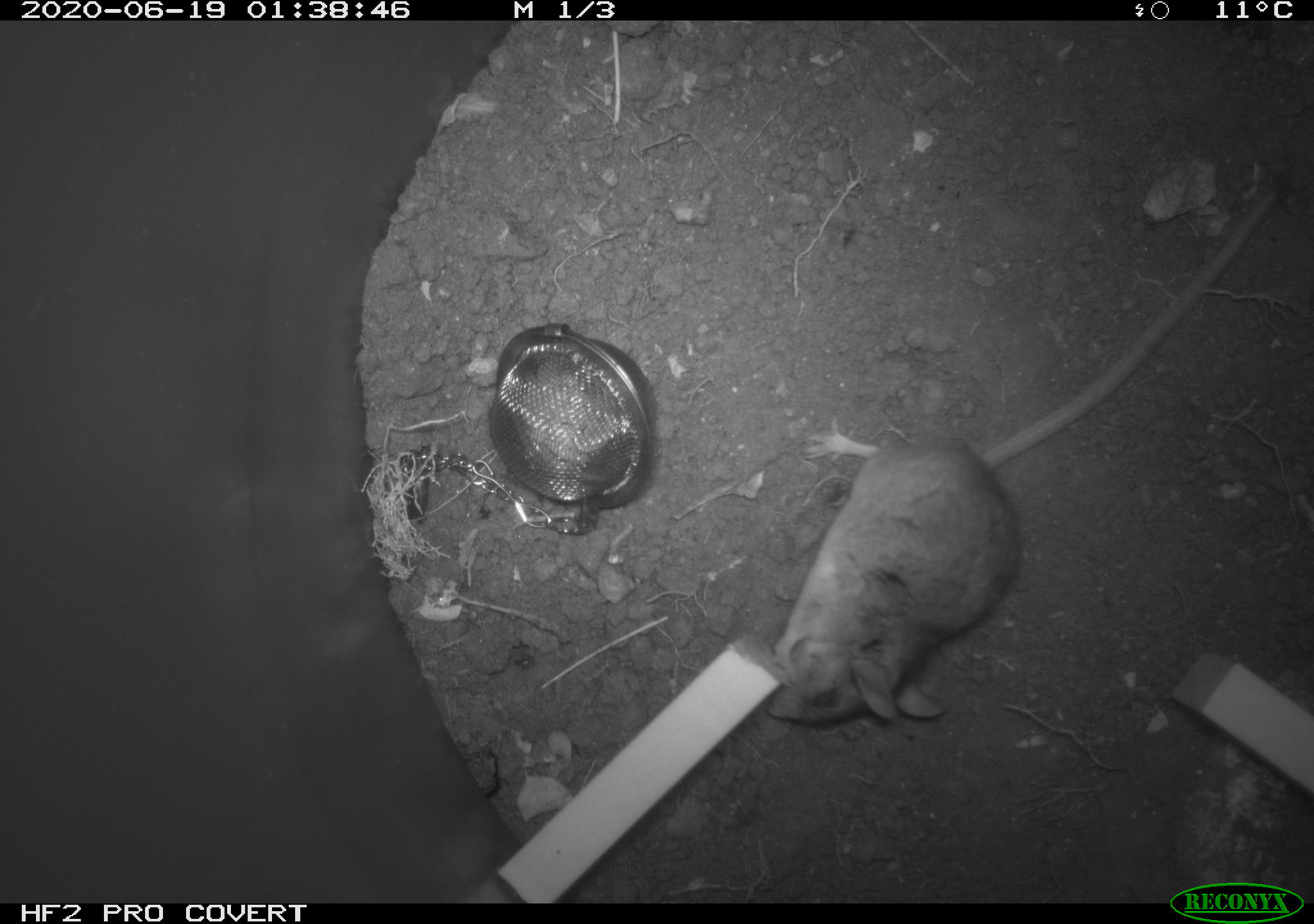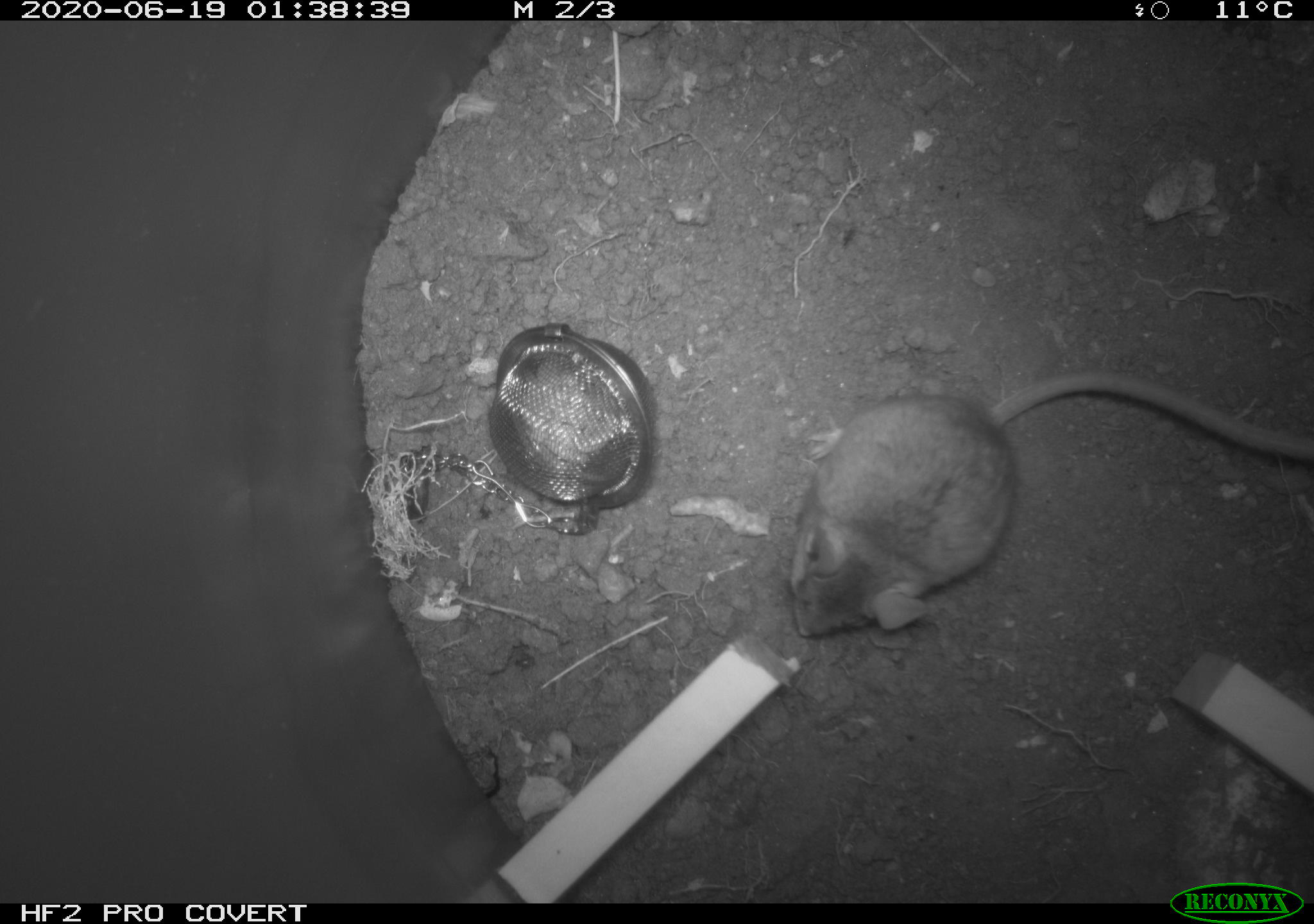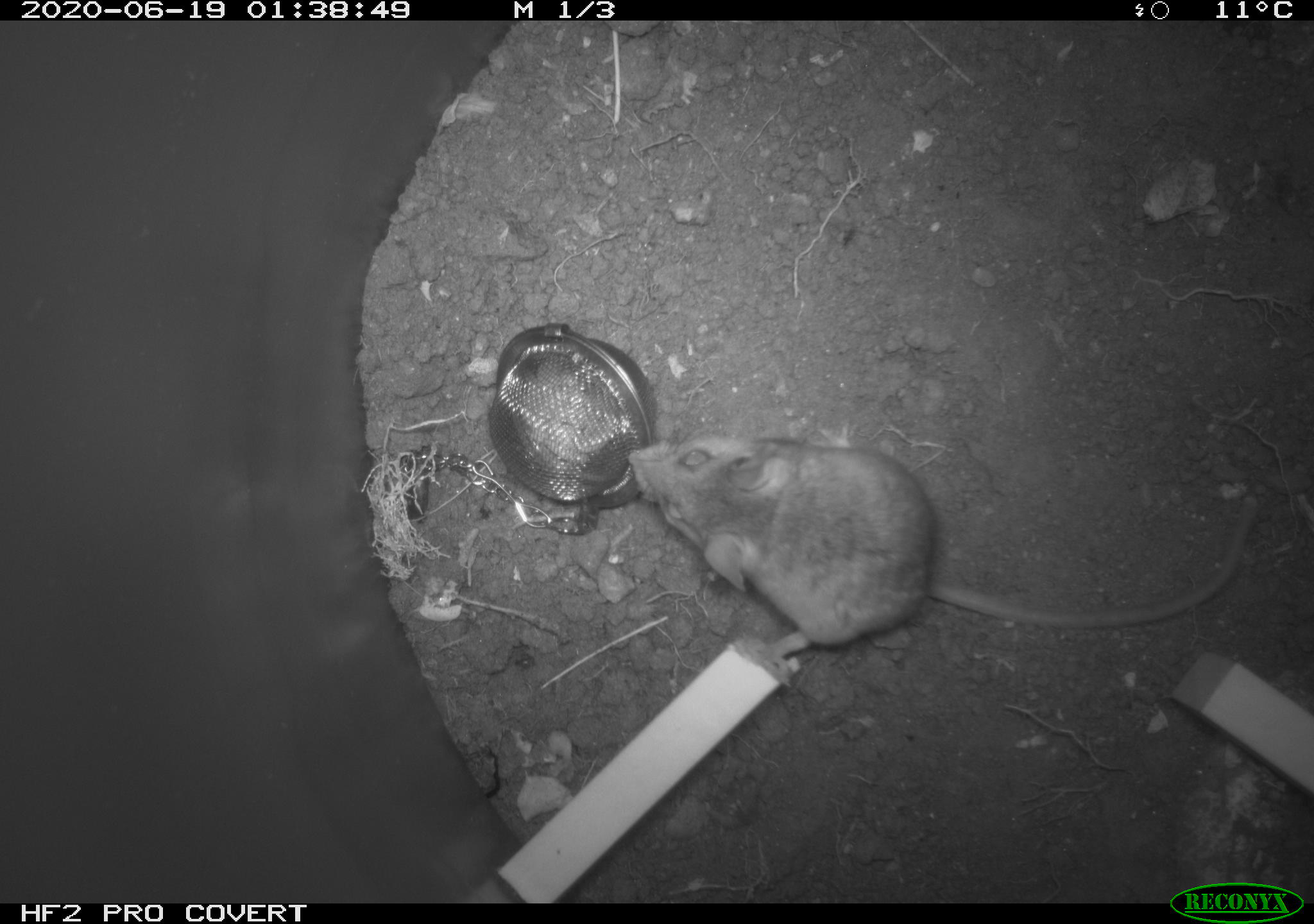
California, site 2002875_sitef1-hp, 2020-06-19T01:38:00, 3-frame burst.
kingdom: Animalia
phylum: Chordata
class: Mammalia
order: Rodentia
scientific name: Rodentia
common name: mouse species